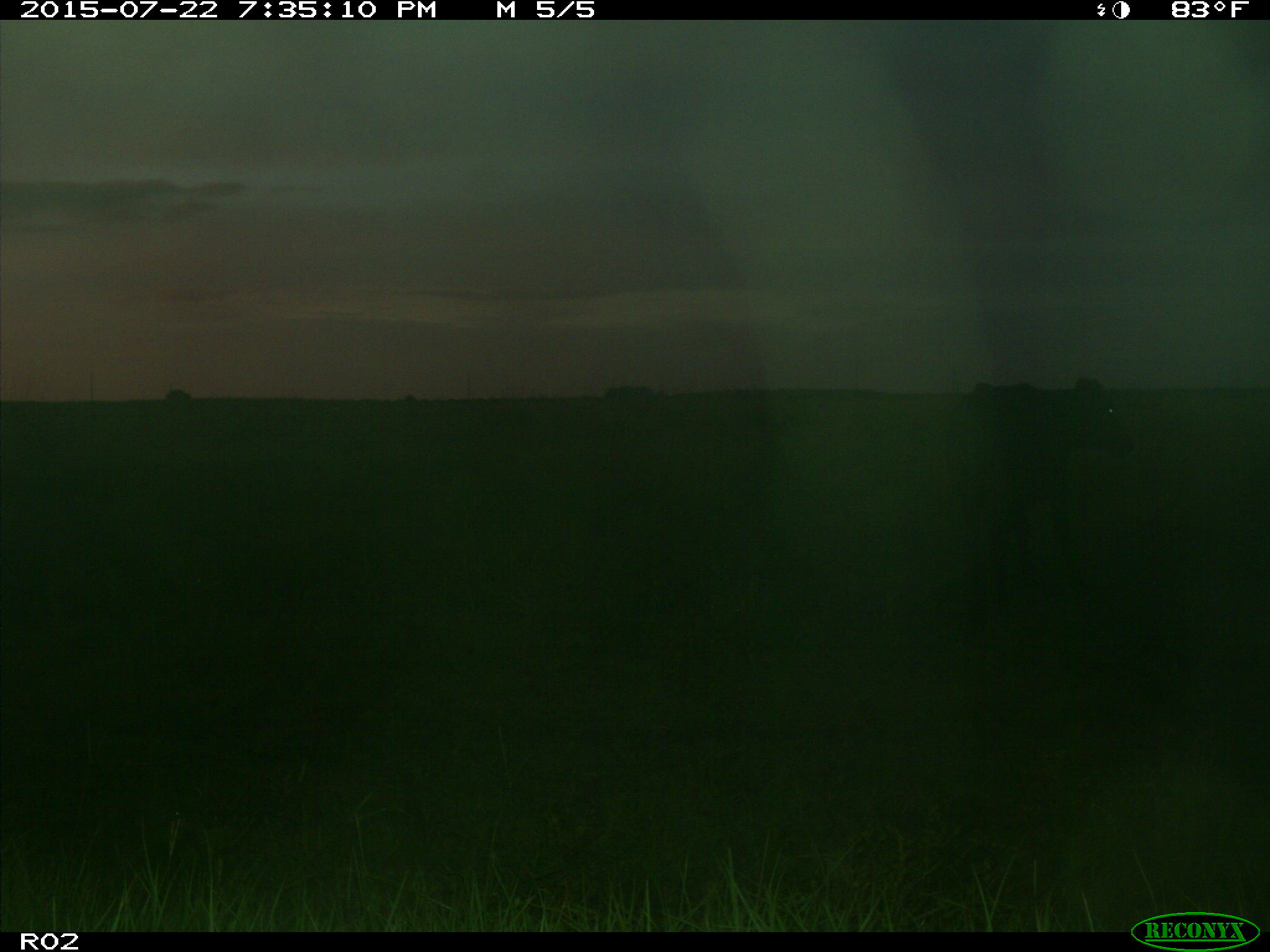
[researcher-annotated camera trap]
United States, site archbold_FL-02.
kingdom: Animalia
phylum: Chordata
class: Mammalia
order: Artiodactyla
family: Bovidae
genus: Bos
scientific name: Bos taurus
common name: domestic cow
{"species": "Bos taurus (domestic cow)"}